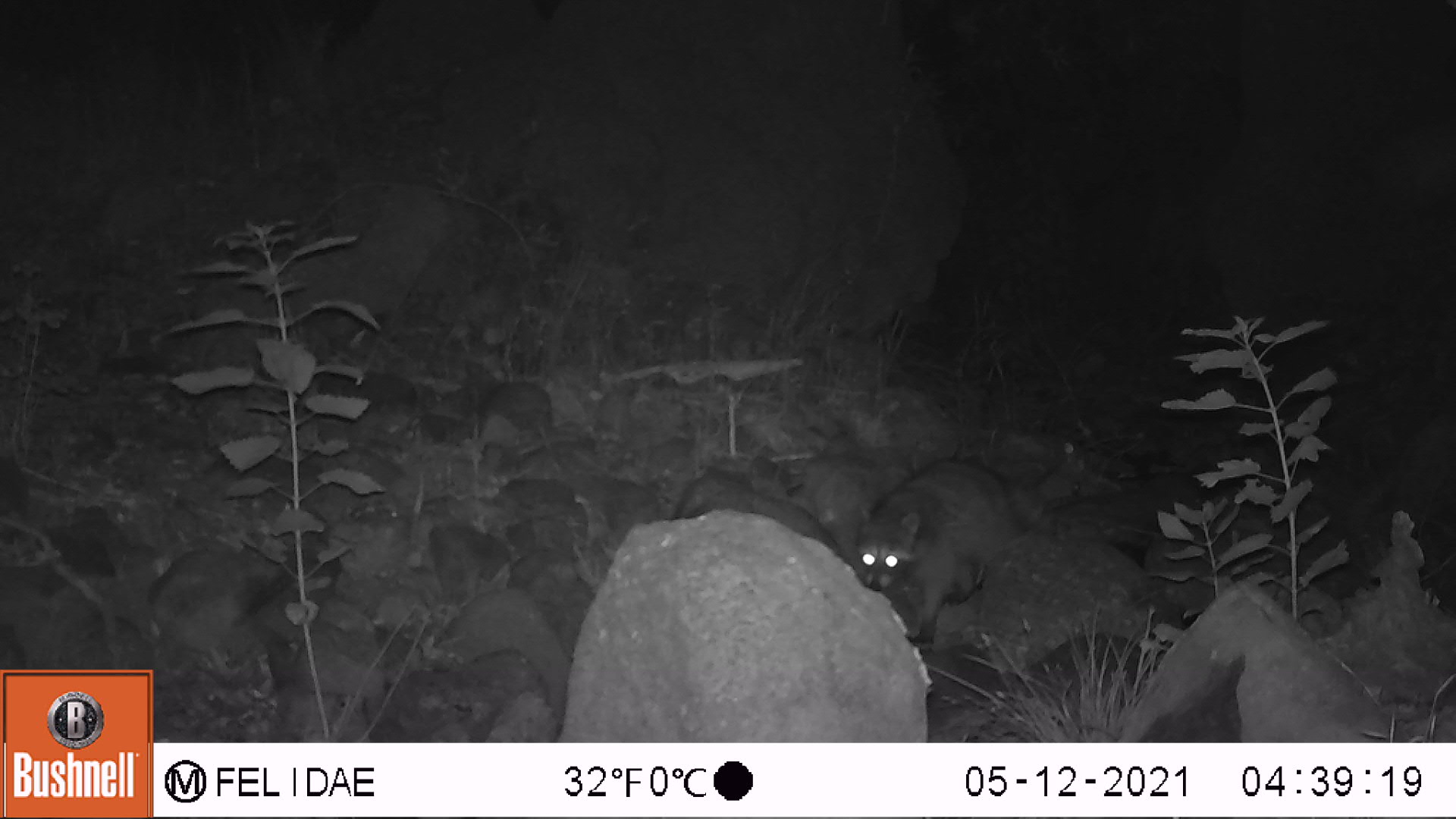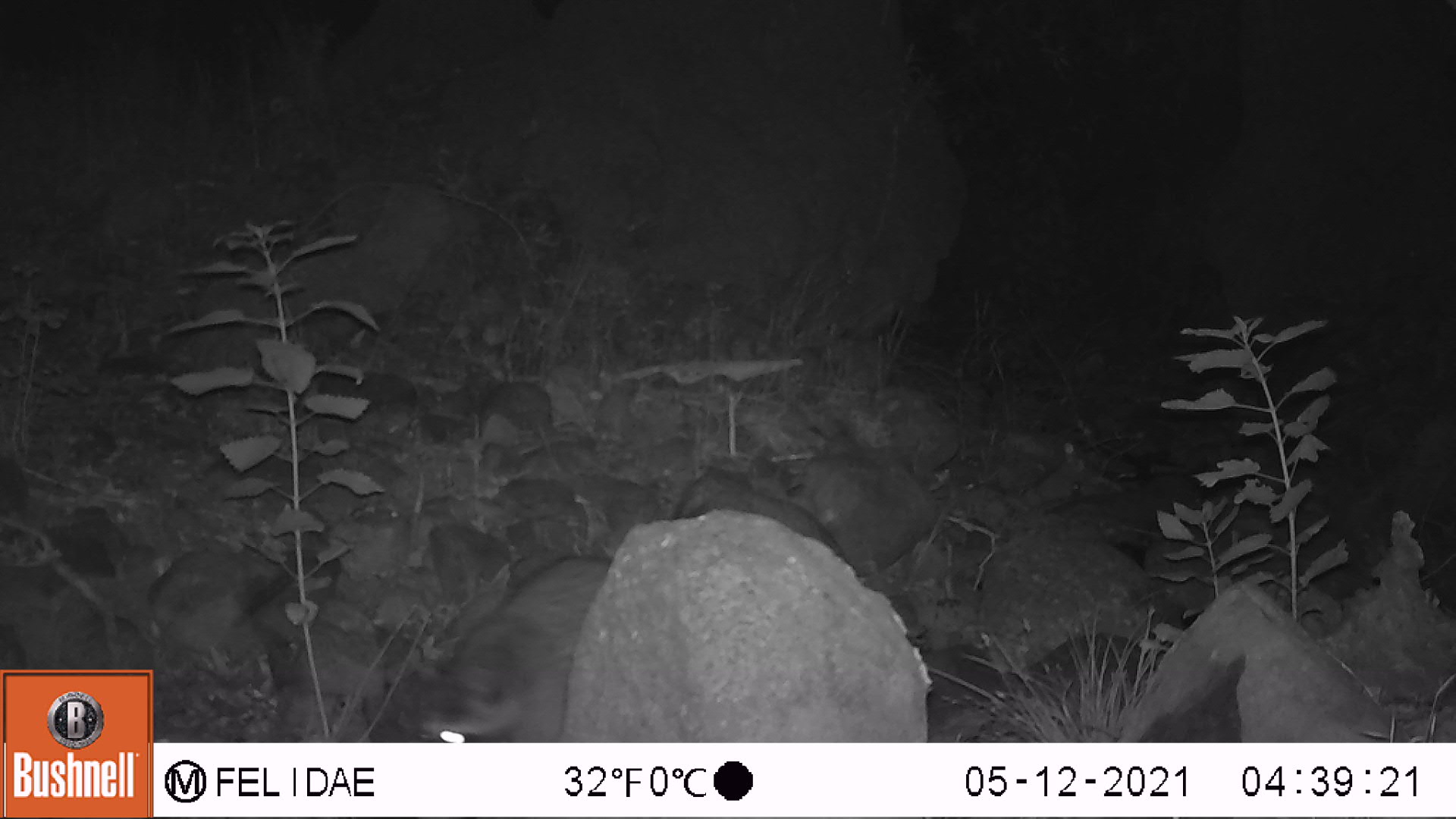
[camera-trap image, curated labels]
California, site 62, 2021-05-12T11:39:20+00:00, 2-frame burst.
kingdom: Animalia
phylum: Chordata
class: Mammalia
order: Carnivora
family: Procyonidae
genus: Procyon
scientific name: Procyon lotor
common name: raccoon